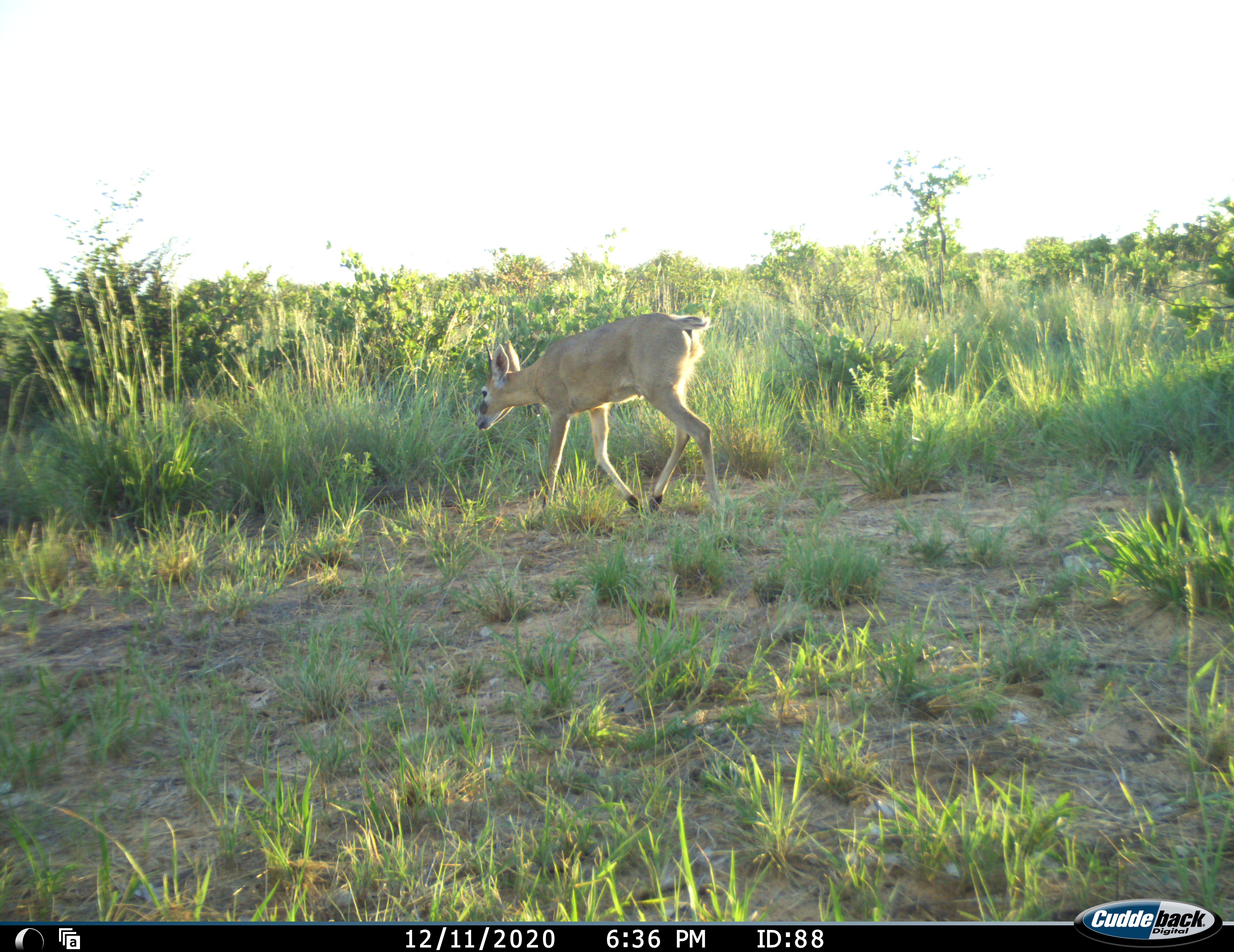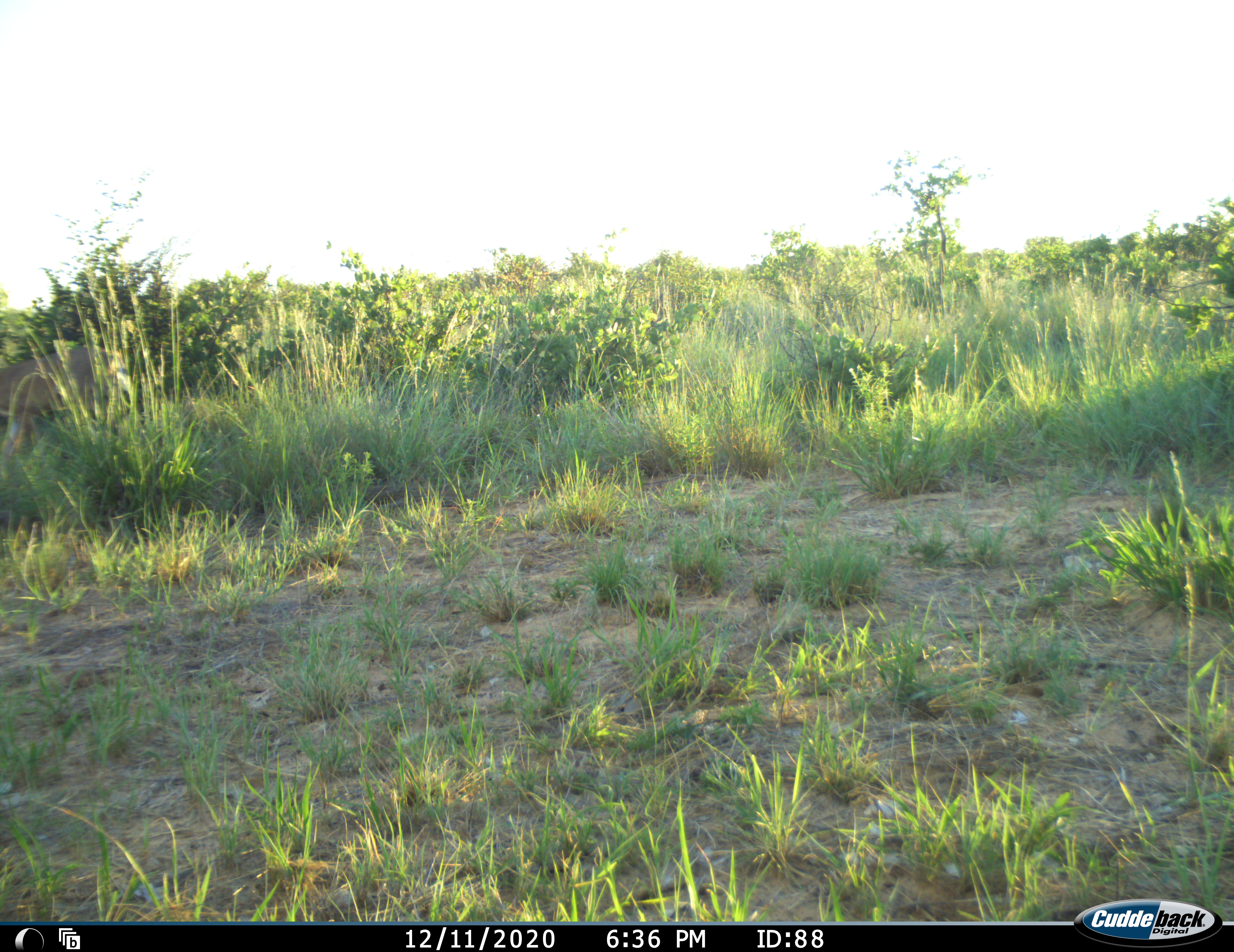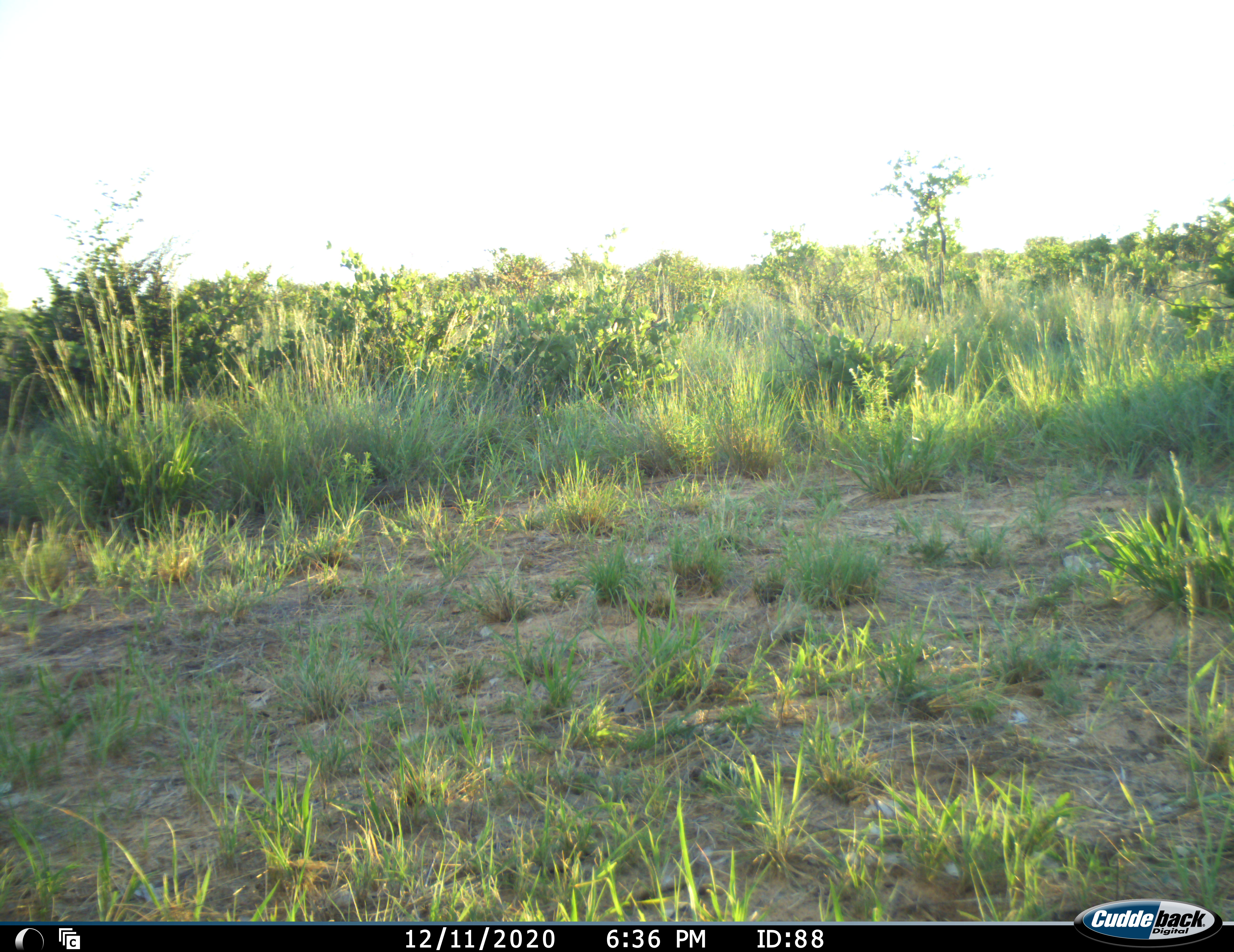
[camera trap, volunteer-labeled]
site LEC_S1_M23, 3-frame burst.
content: unidentified animal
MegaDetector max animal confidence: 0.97